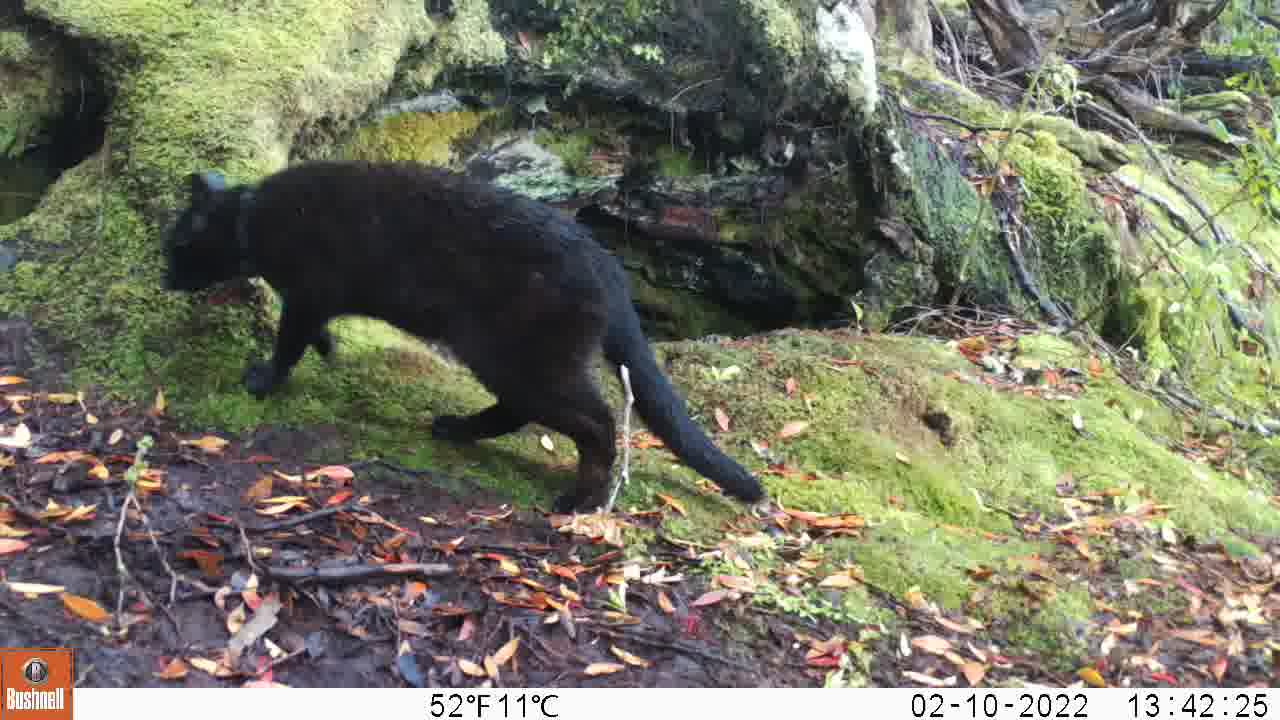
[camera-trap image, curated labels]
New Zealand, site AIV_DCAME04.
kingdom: Animalia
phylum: Chordata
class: Mammalia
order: Carnivora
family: Felidae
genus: Felis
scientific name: Felis catus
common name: domestic cat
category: cat